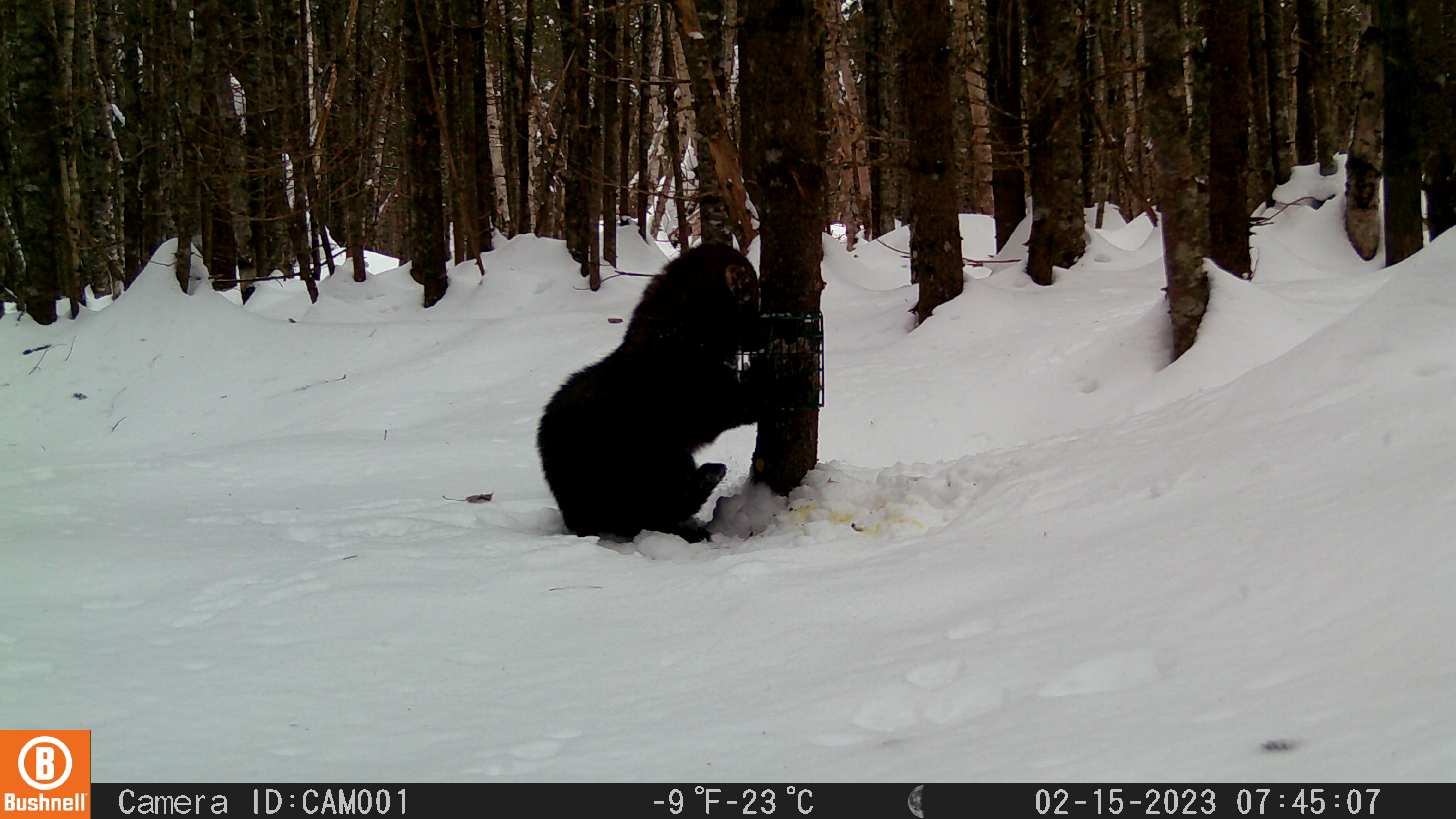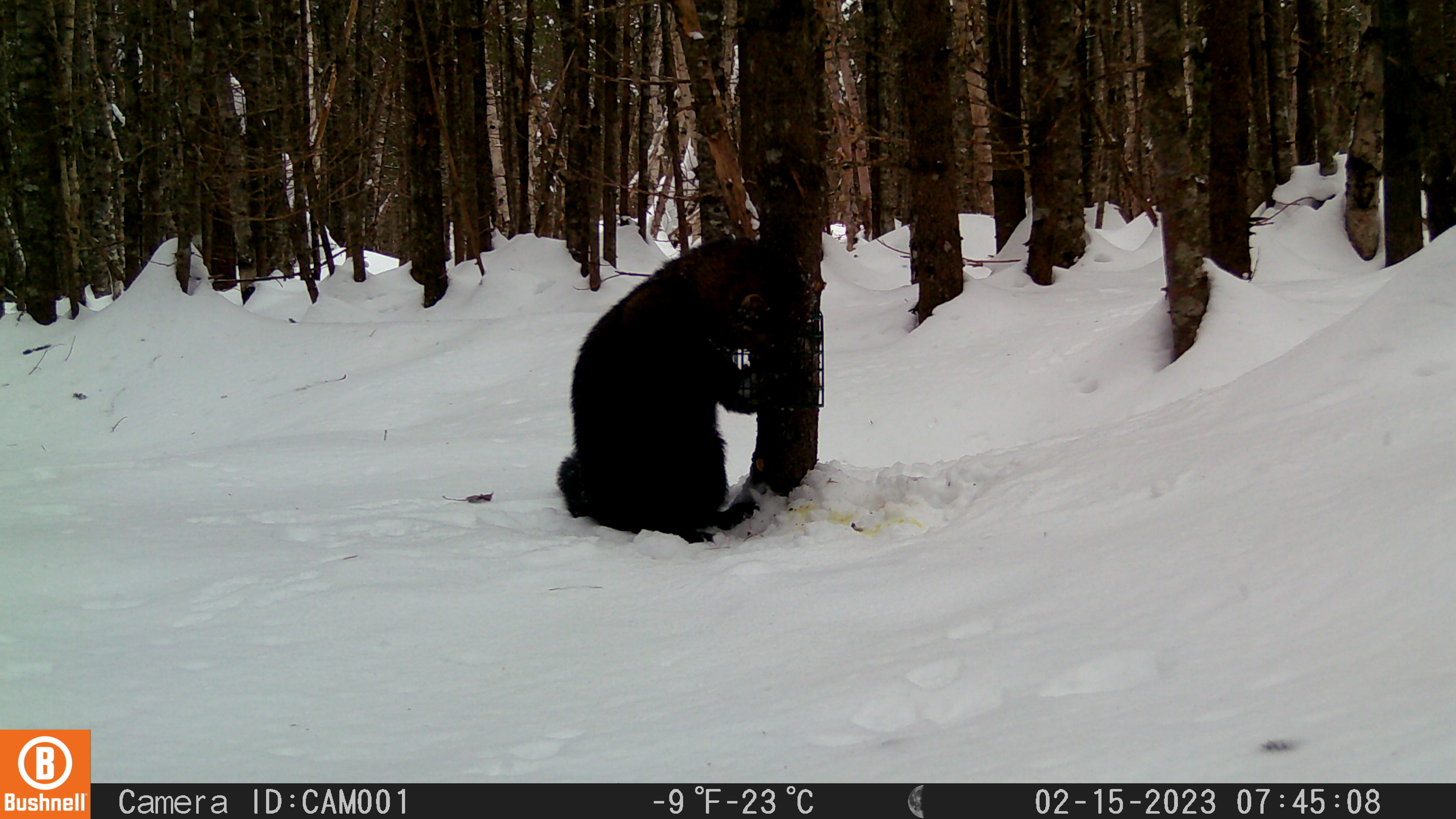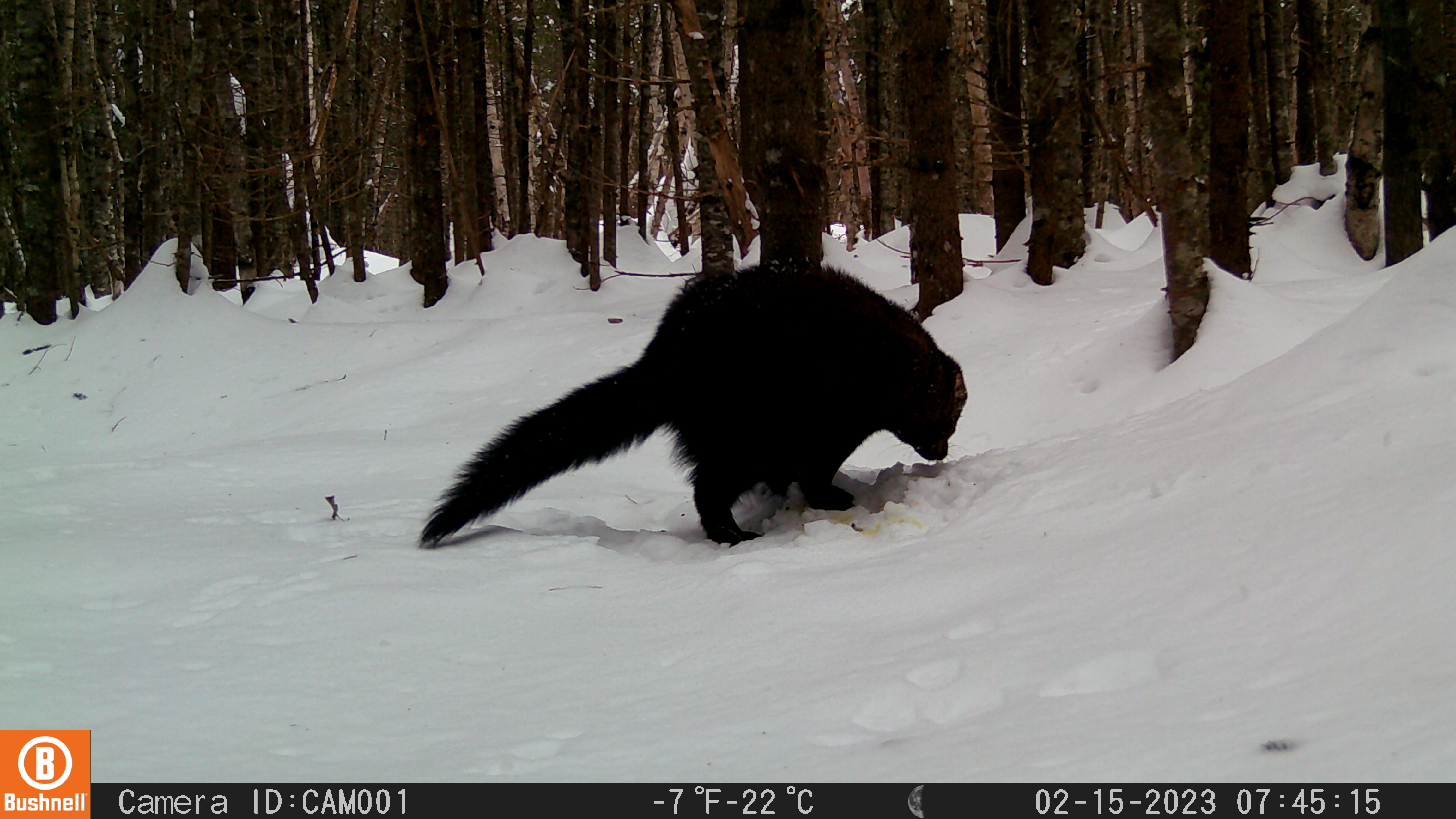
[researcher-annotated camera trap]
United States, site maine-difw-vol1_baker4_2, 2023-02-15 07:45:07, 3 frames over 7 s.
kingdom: Animalia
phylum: Chordata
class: Mammalia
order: Carnivora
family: Mustelidae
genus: Pekania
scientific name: Pekania pennanti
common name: fisher